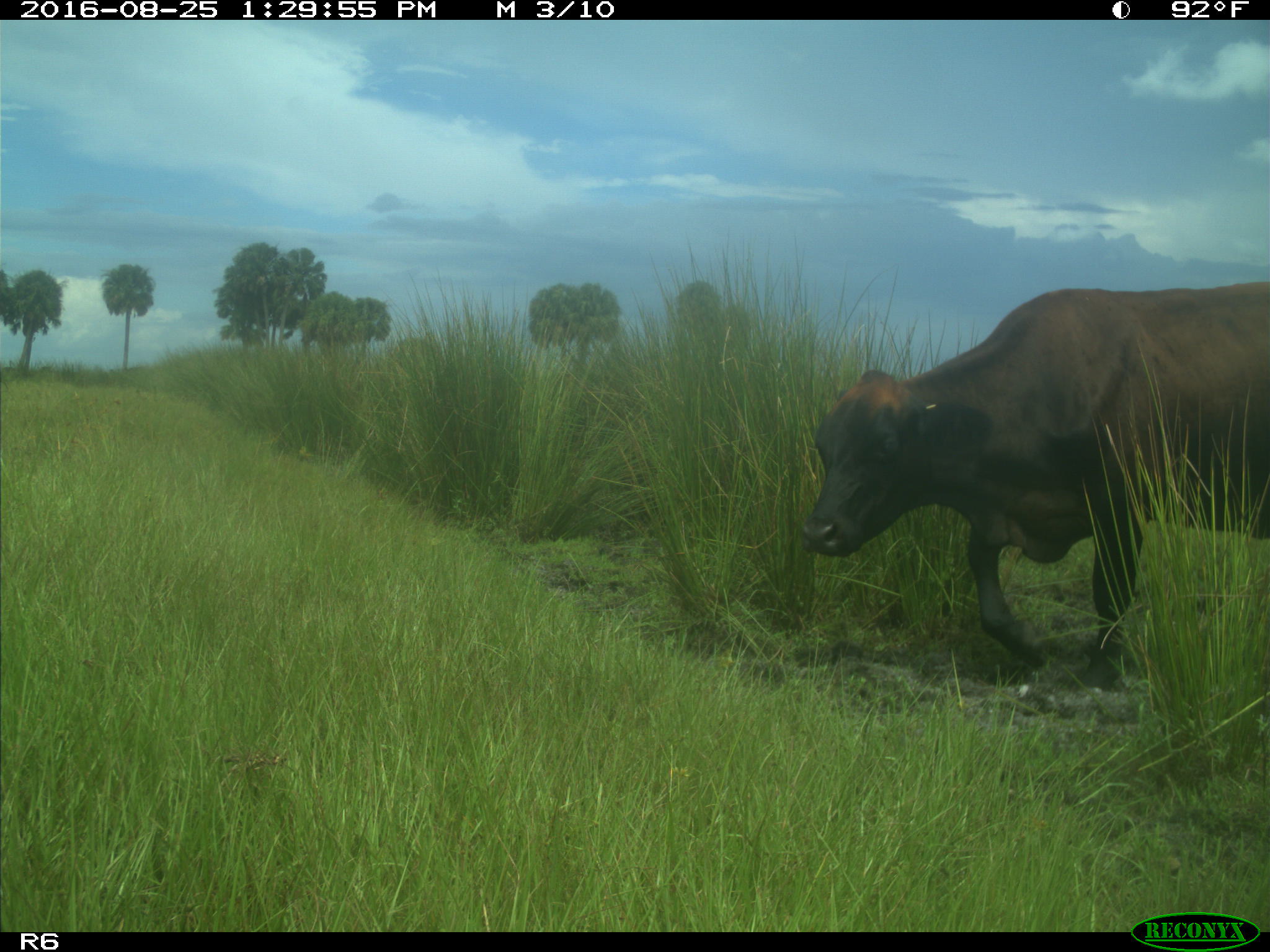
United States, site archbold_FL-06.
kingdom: Animalia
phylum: Chordata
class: Mammalia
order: Artiodactyla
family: Bovidae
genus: Bos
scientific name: Bos taurus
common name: domestic cow